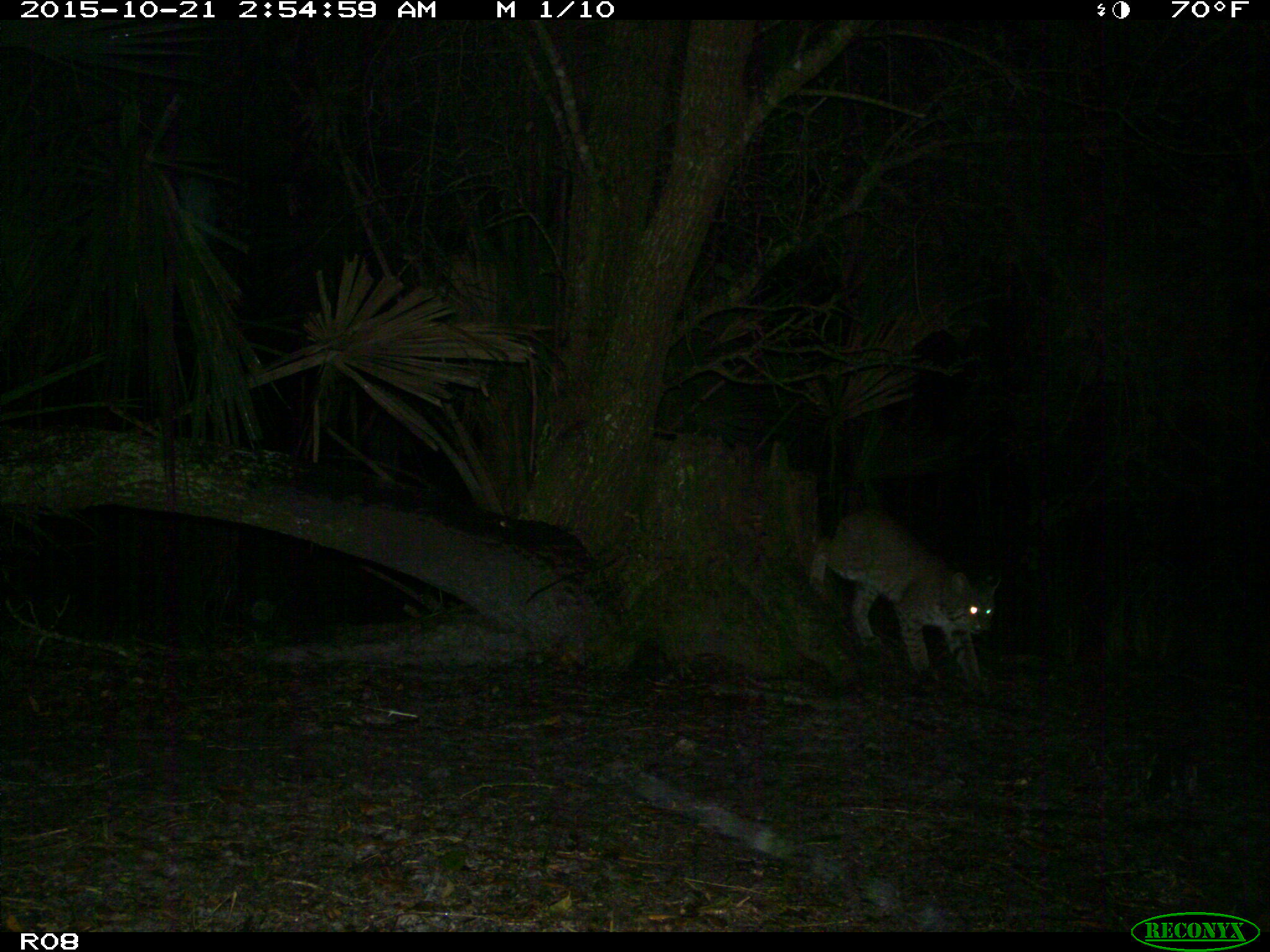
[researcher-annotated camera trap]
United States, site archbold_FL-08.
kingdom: Animalia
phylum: Chordata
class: Mammalia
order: Carnivora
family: Felidae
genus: Lynx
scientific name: Lynx rufus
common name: bobcat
Lynx rufus (bobcat).